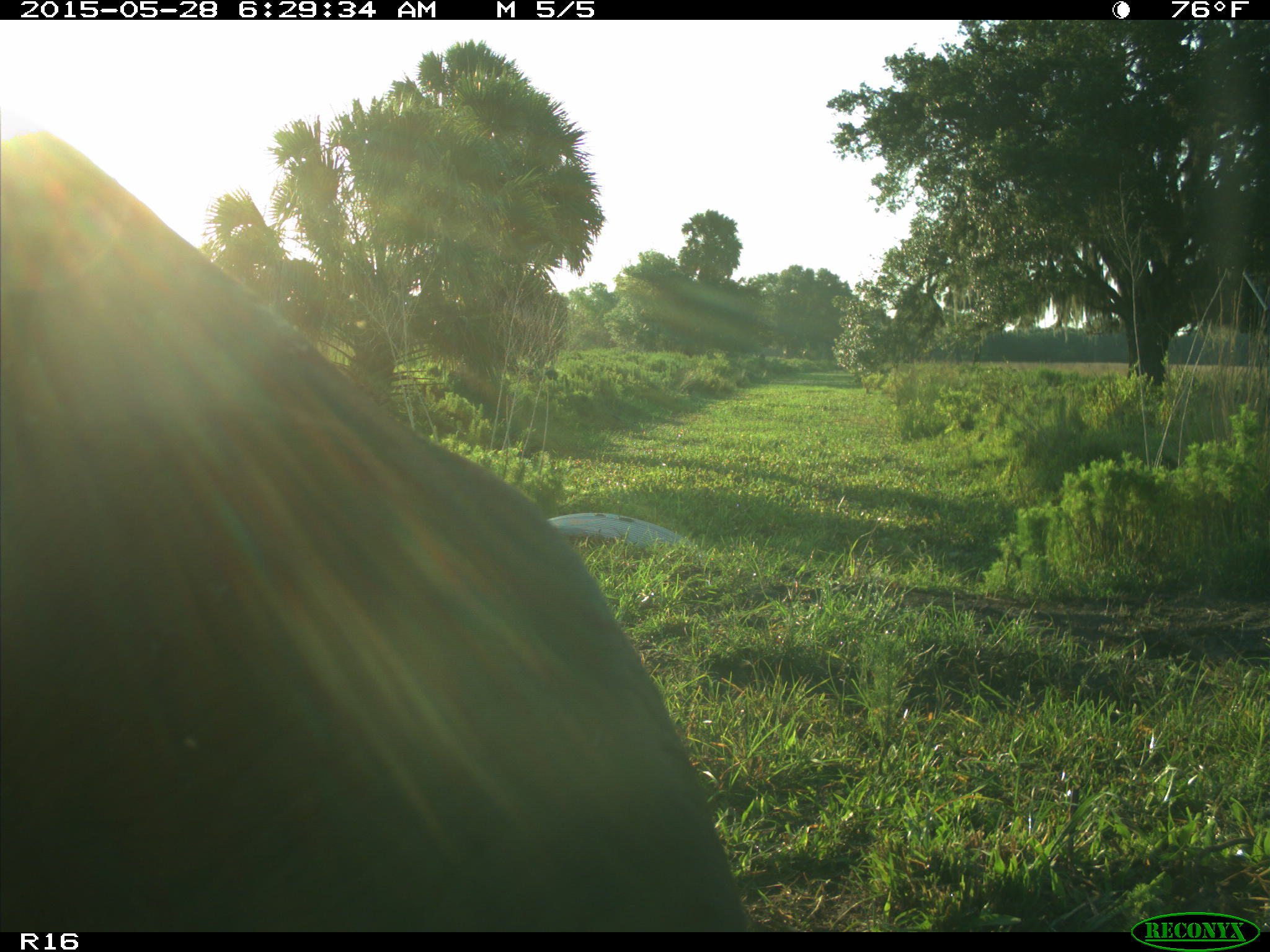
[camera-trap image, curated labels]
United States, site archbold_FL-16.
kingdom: Animalia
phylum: Chordata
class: Mammalia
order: Artiodactyla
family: Bovidae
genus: Bos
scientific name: Bos taurus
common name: domestic cow